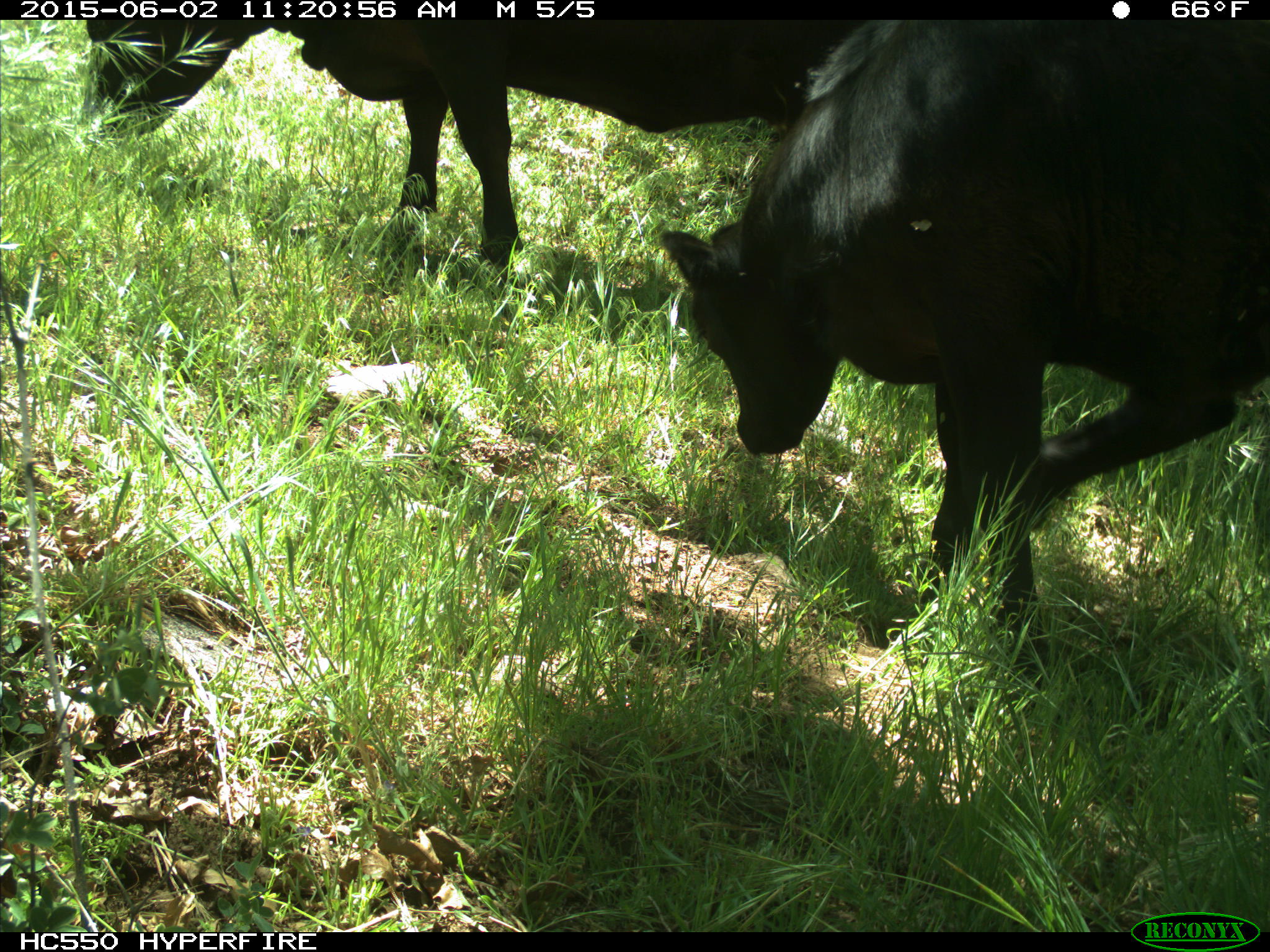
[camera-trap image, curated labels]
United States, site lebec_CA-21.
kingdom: Animalia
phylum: Chordata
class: Mammalia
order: Artiodactyla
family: Bovidae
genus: Bos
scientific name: Bos taurus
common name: domestic cow